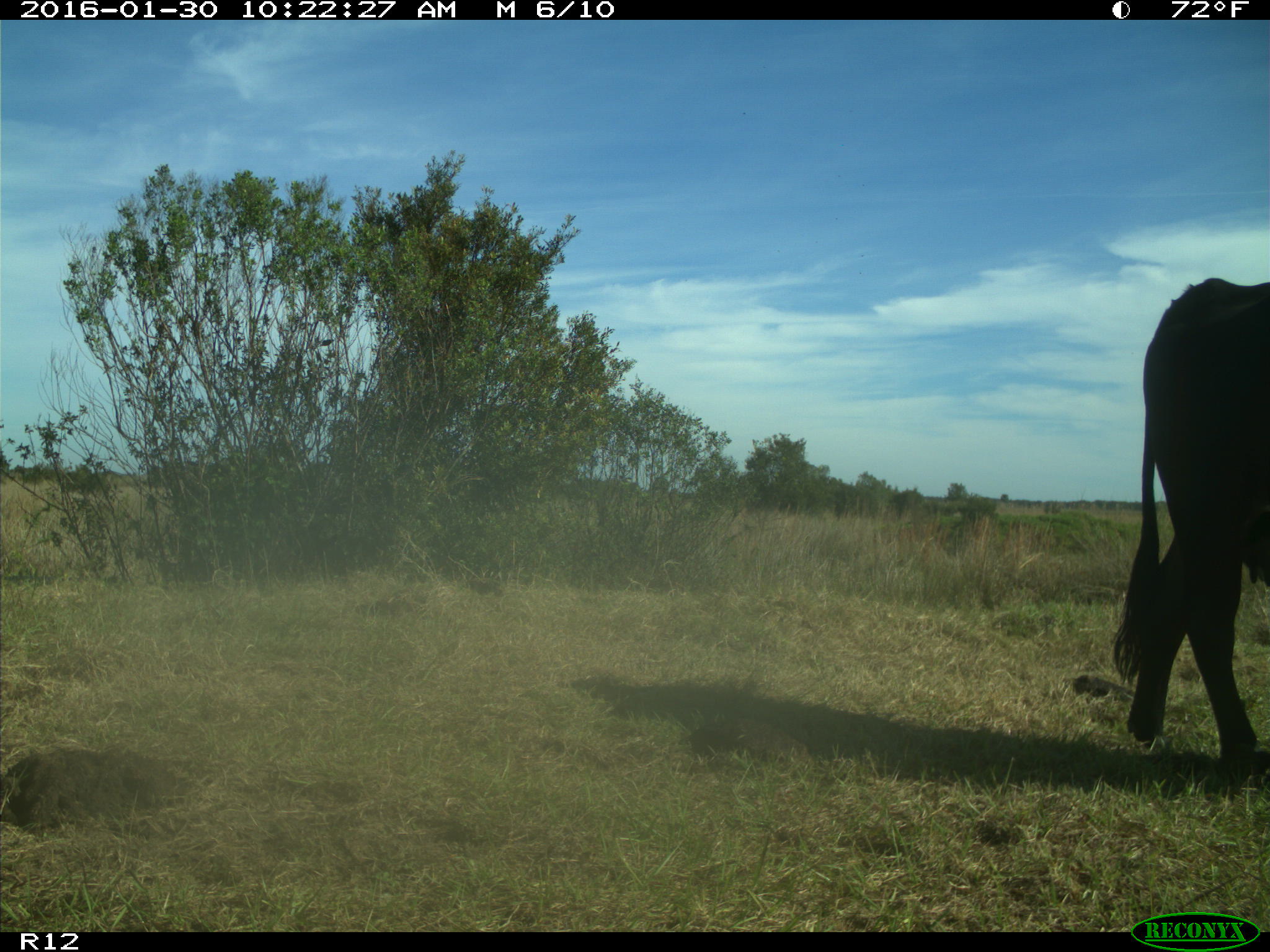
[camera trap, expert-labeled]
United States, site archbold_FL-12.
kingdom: Animalia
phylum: Chordata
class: Mammalia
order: Artiodactyla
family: Bovidae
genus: Bos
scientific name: Bos taurus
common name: domestic cow